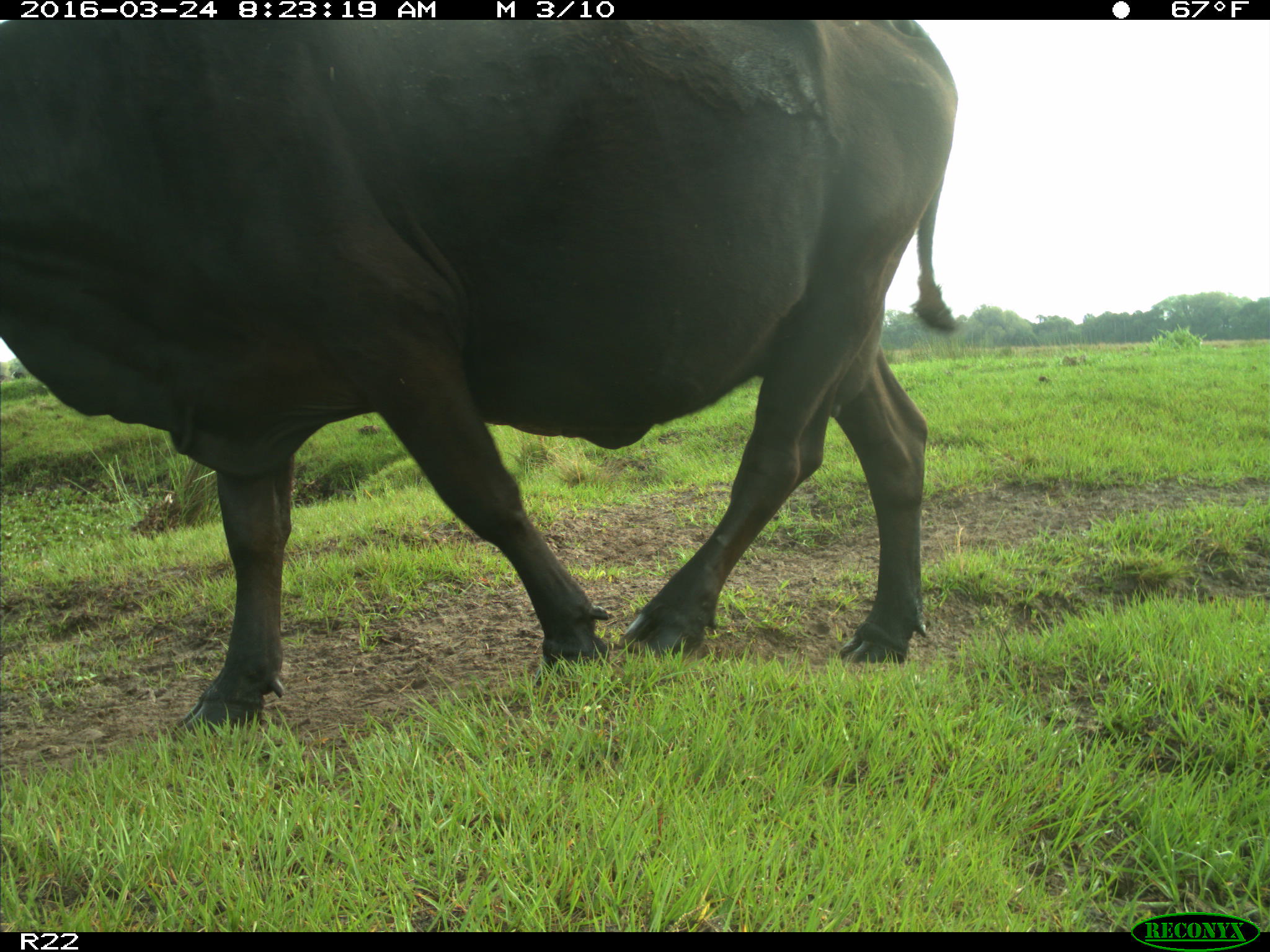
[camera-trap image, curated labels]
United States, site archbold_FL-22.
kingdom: Animalia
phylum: Chordata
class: Mammalia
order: Artiodactyla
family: Bovidae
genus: Bos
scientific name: Bos taurus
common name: domestic cow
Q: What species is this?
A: Bos taurus (domestic cow).